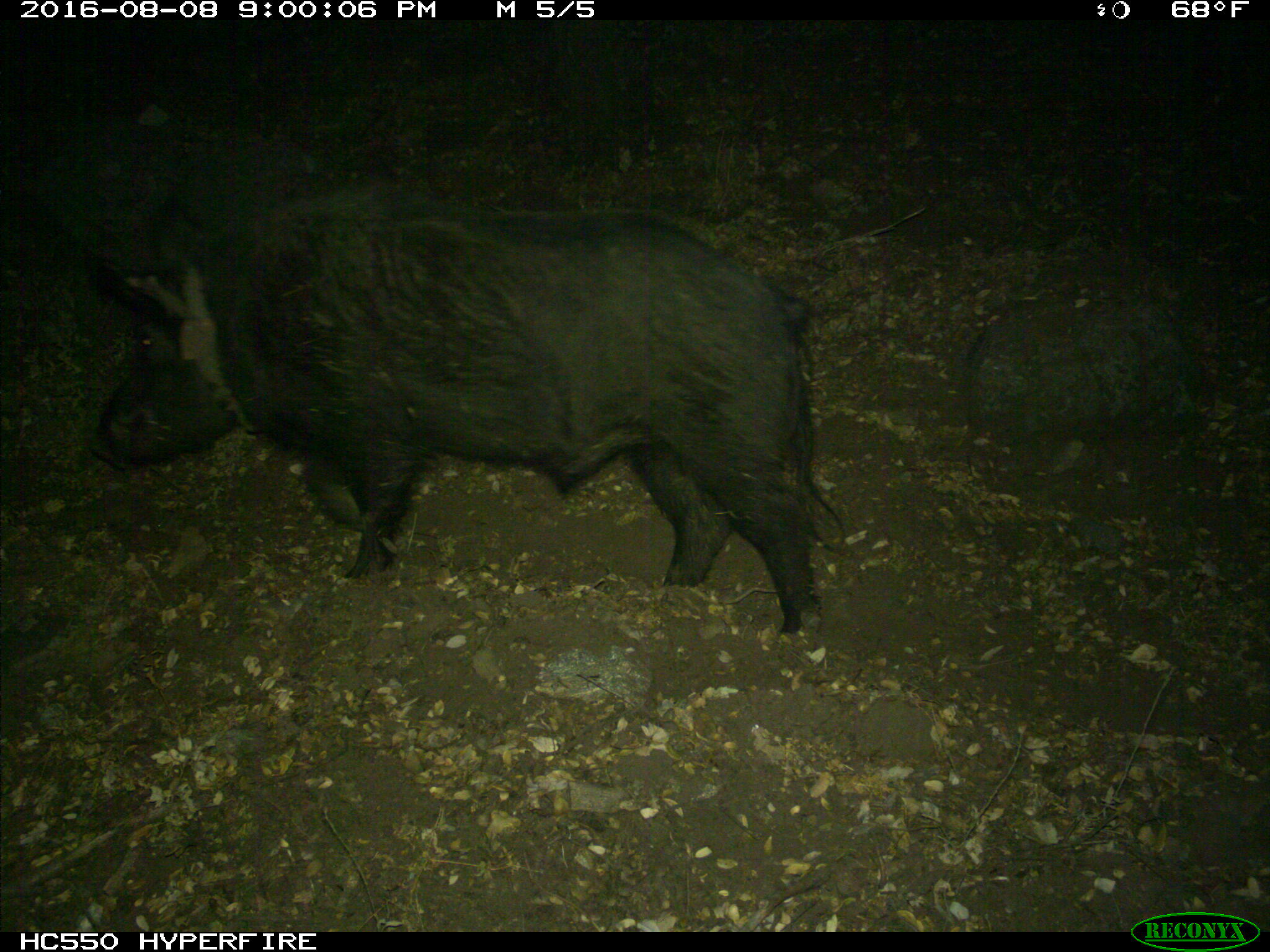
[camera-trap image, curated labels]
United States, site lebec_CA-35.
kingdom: Animalia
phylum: Chordata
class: Mammalia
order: Artiodactyla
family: Suidae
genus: Sus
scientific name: Sus scrofa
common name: wild boar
Sus scrofa (wild boar).